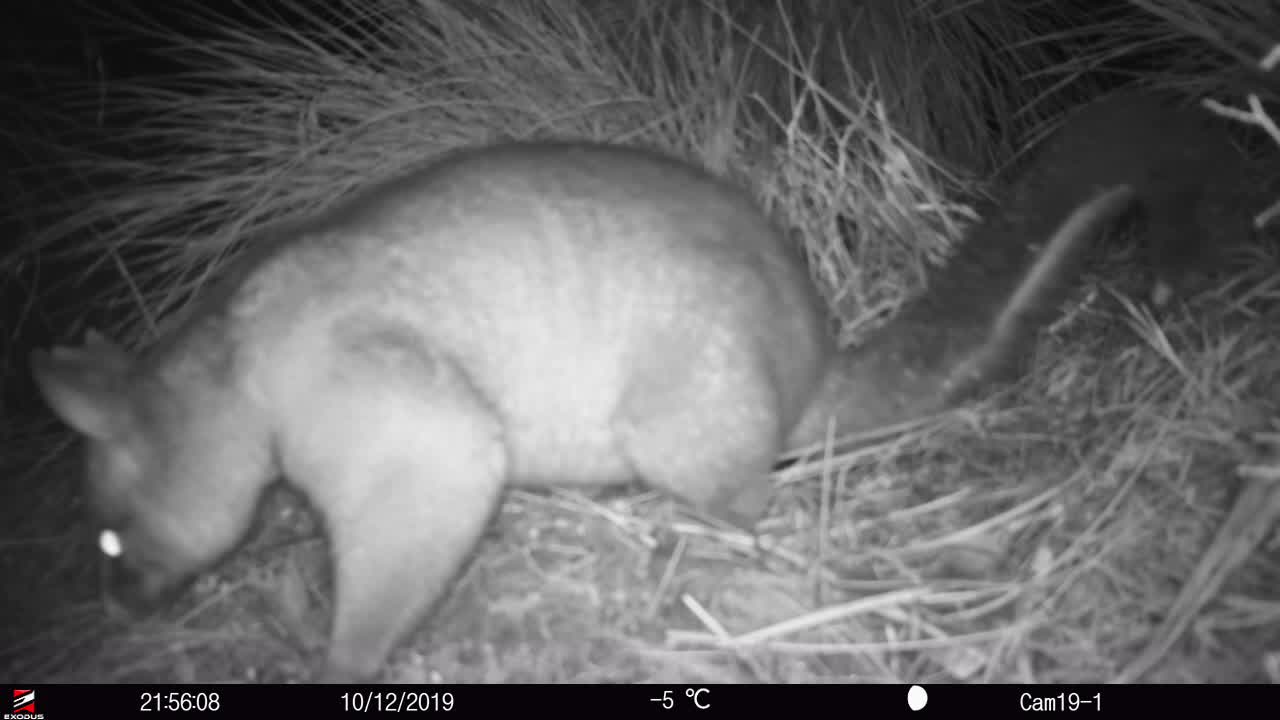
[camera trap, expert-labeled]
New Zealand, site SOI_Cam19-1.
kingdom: Animalia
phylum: Chordata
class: Mammalia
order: Diprotodontia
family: Phalangeridae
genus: Trichosurus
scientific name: Trichosurus vulpecula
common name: common brushtail possum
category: possum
Possum (common brushtail possum) (Trichosurus vulpecula).